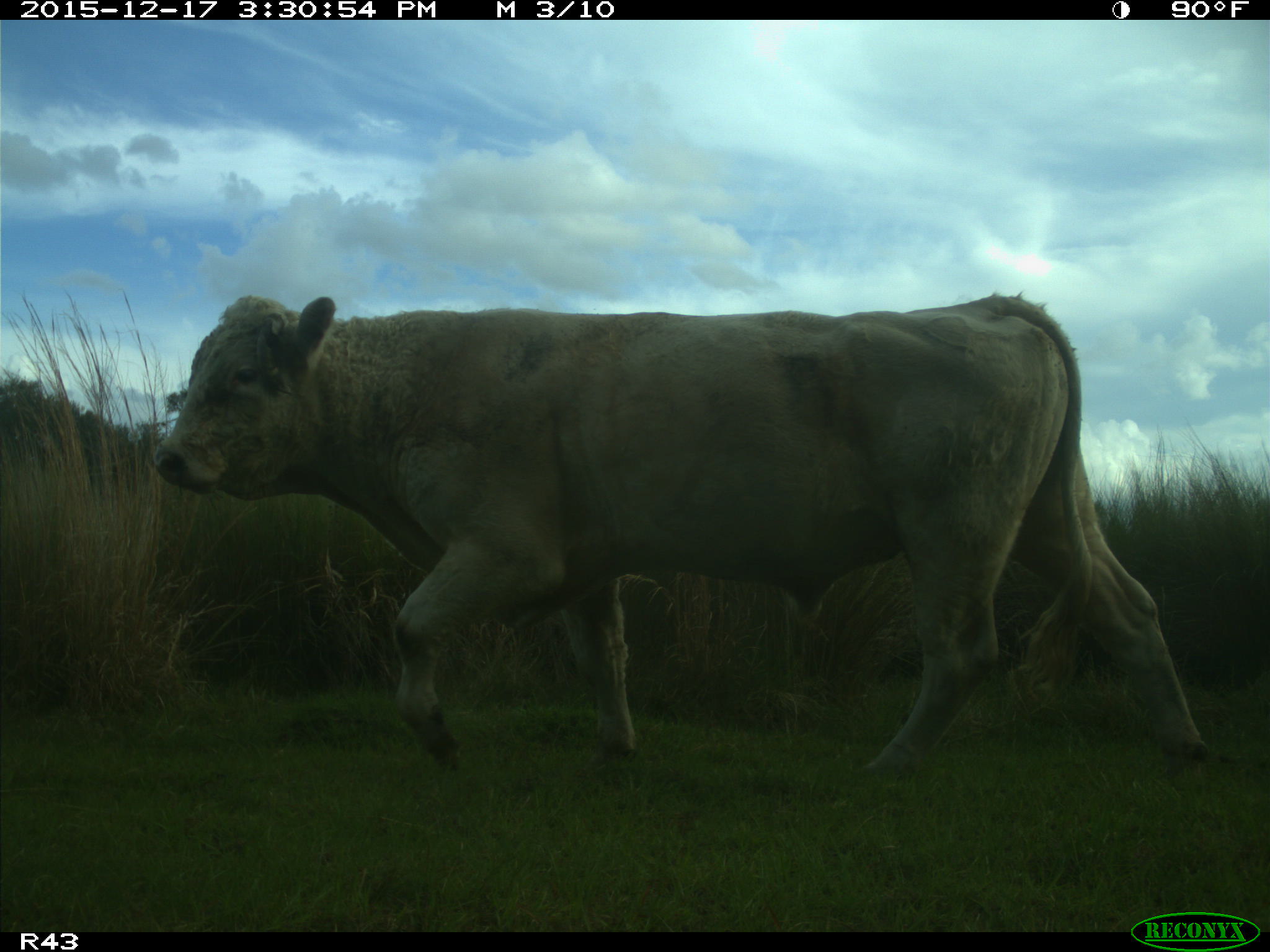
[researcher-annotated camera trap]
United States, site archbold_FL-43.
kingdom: Animalia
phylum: Chordata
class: Mammalia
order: Artiodactyla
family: Bovidae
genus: Bos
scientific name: Bos taurus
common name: domestic cow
Bos taurus (domestic cow).